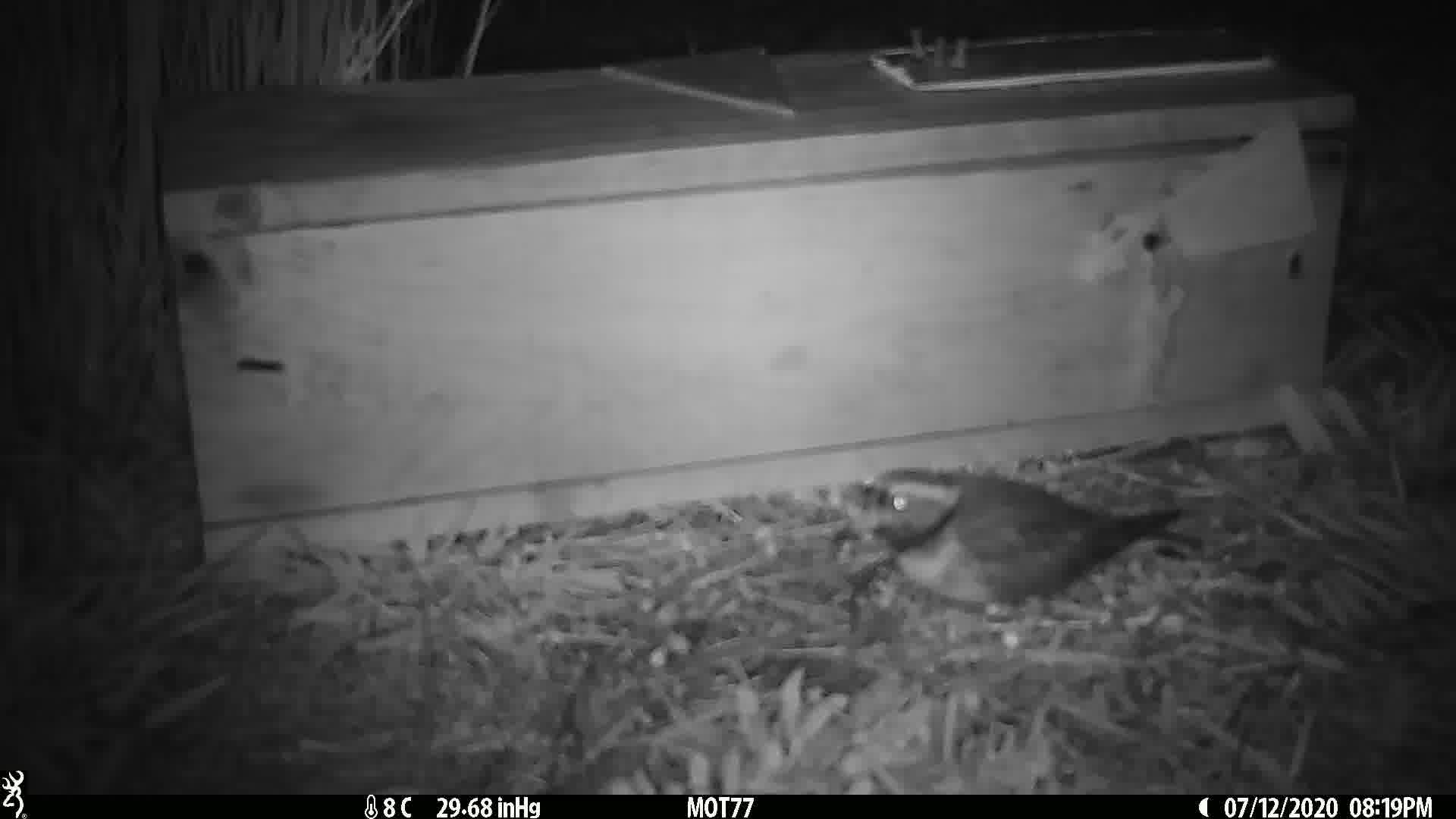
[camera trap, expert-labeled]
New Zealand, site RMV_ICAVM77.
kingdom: Animalia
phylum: Chordata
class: Aves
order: Charadriiformes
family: Charadriidae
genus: Thinornis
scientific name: Thinornis novaeseelandiae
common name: shore plover